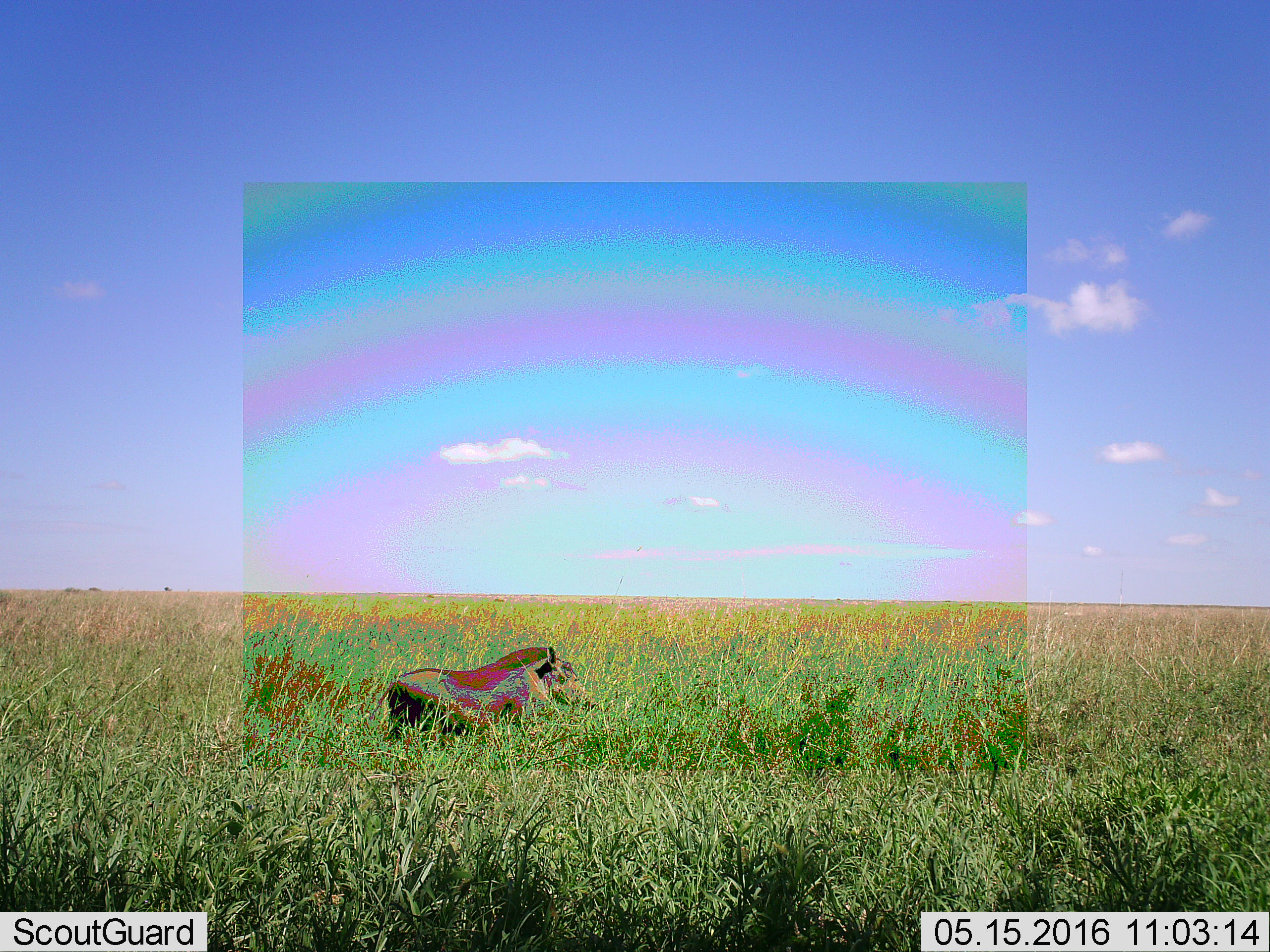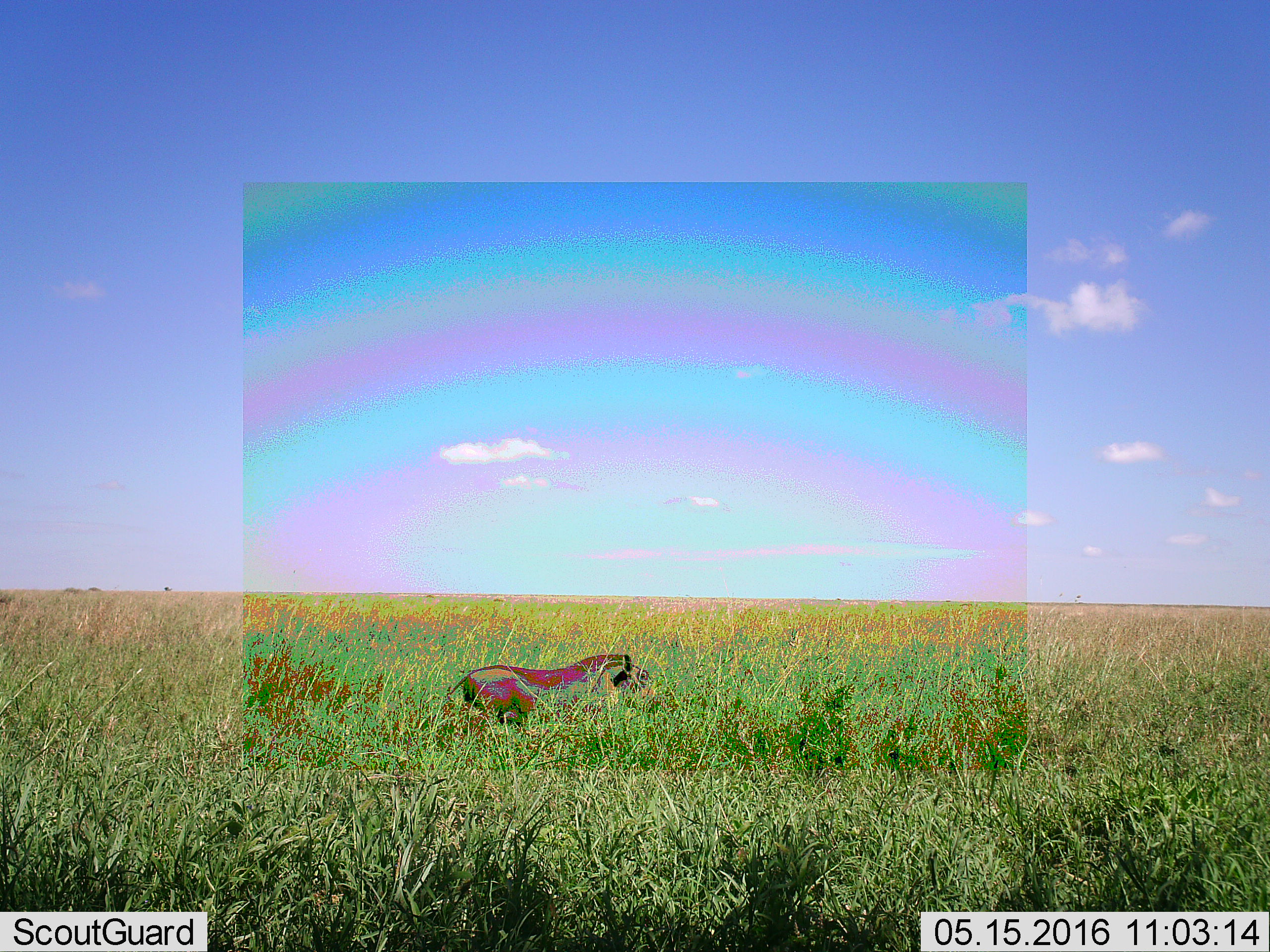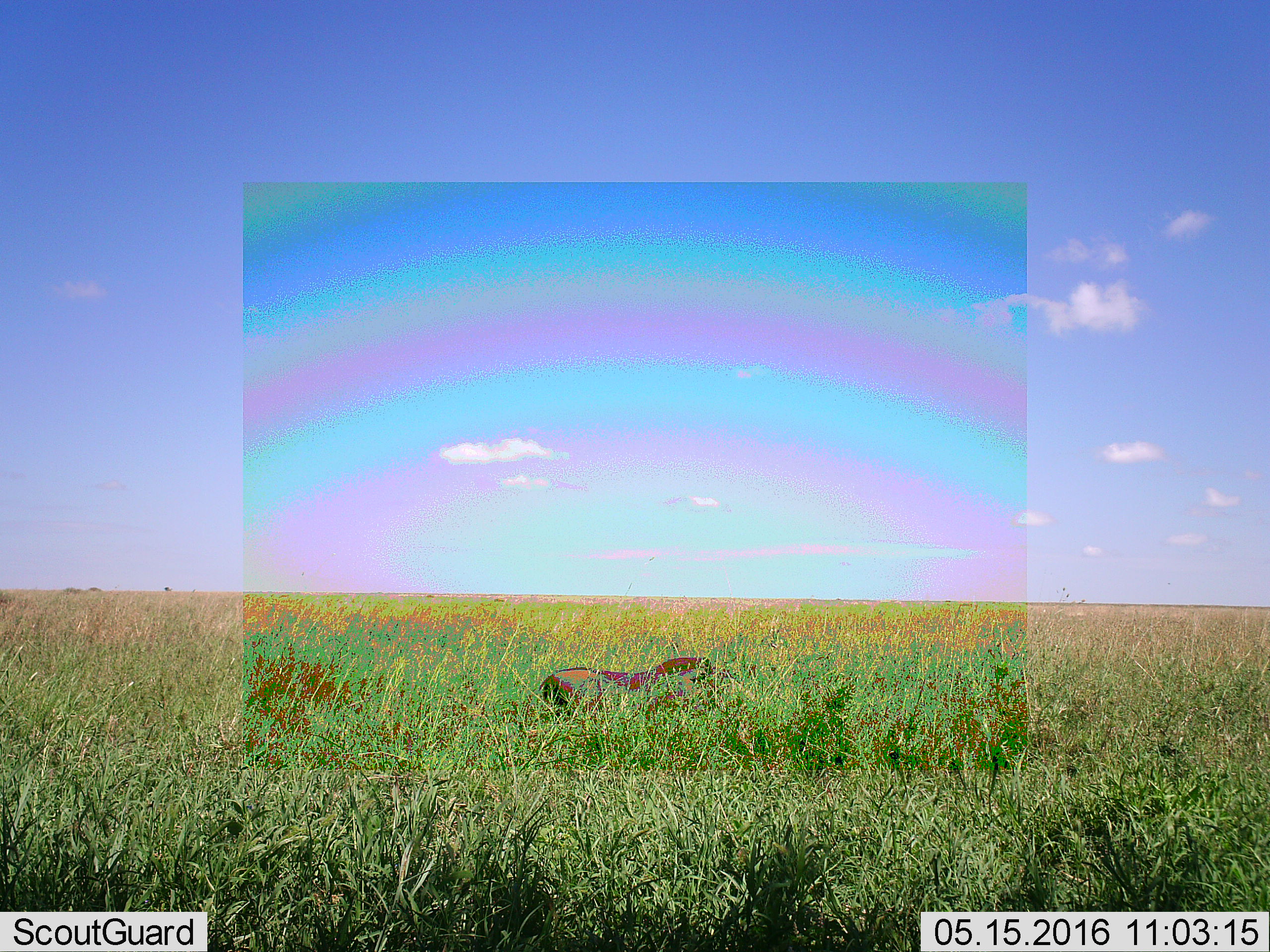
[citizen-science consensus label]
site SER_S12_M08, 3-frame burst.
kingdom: Animalia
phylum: Chordata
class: Mammalia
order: Artiodactyla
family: Suidae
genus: Phacochoerus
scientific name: Phacochoerus africanus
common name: warthog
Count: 1.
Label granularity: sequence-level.